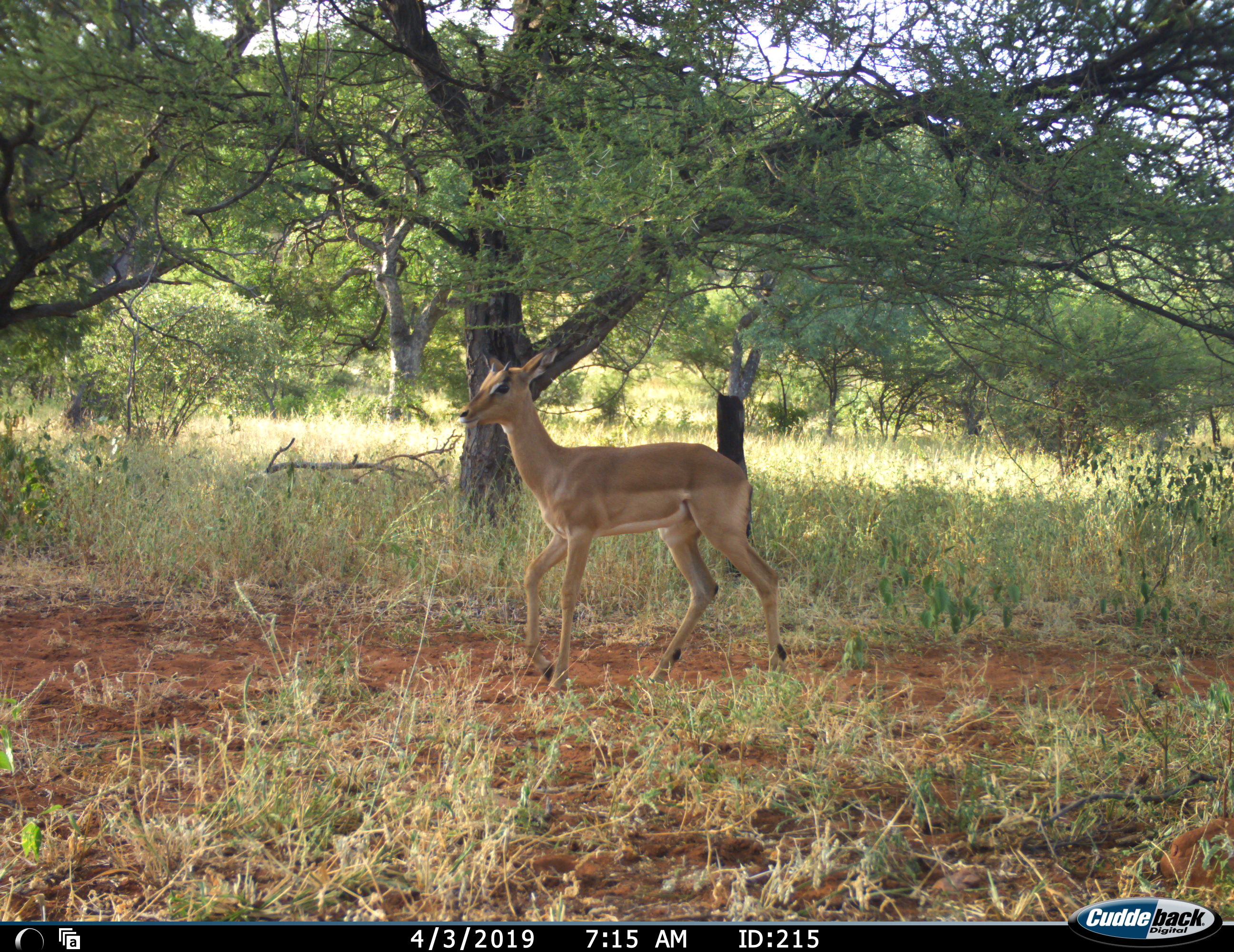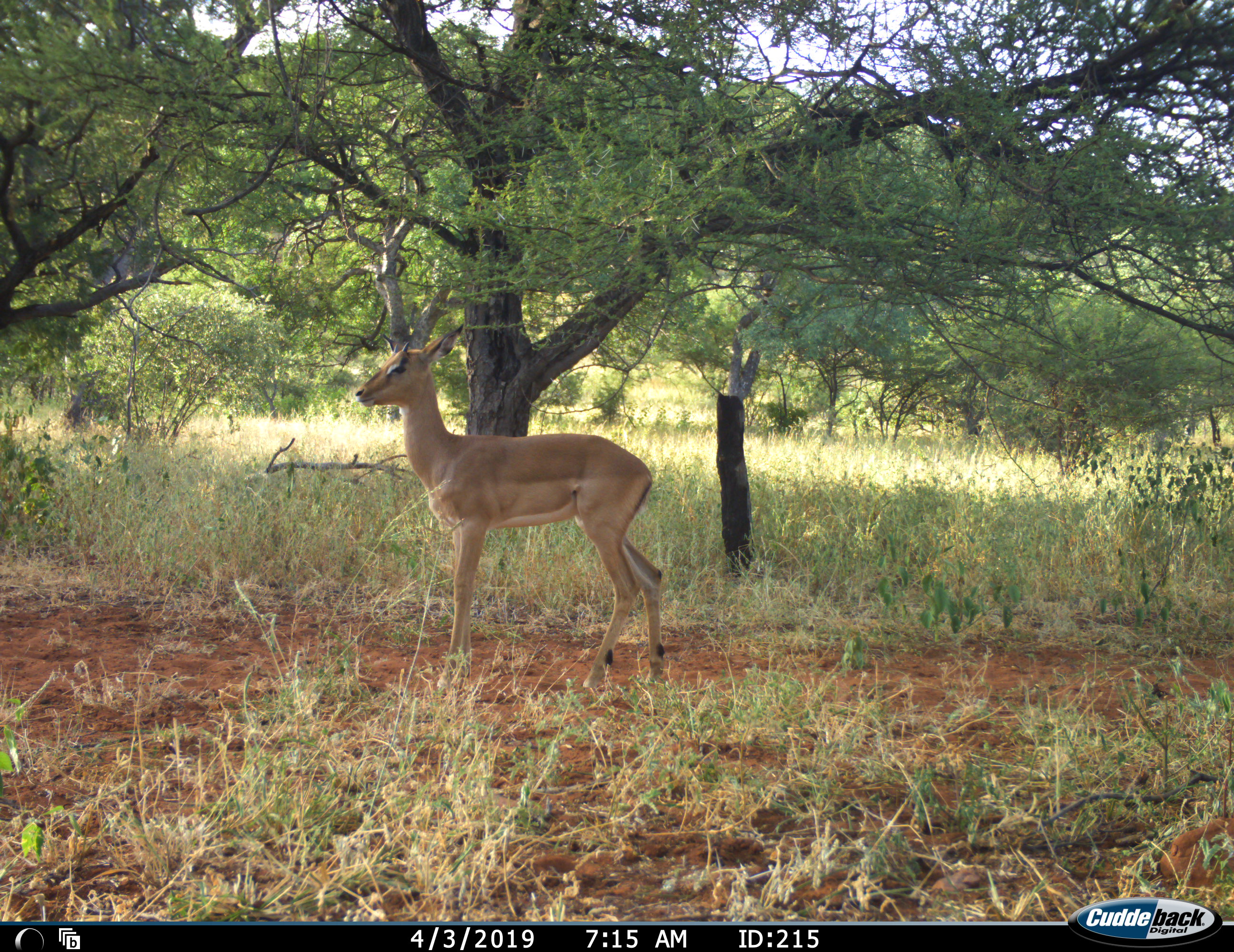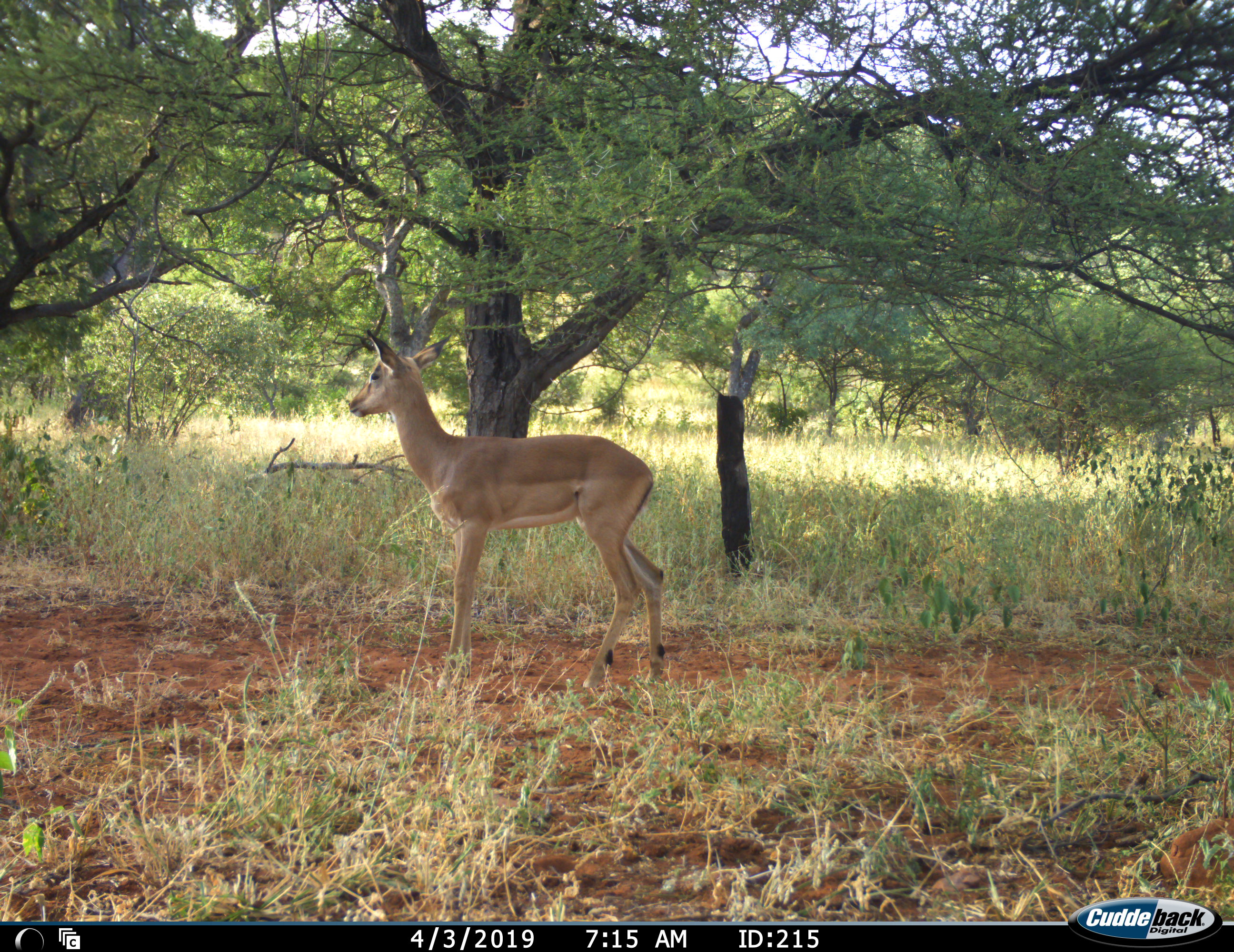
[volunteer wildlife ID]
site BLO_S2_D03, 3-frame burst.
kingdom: Animalia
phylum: Chordata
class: Mammalia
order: Artiodactyla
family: Bovidae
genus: Aepyceros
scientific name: Aepyceros melampus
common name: impala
Impala (Aepyceros melampus), count 1. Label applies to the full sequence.